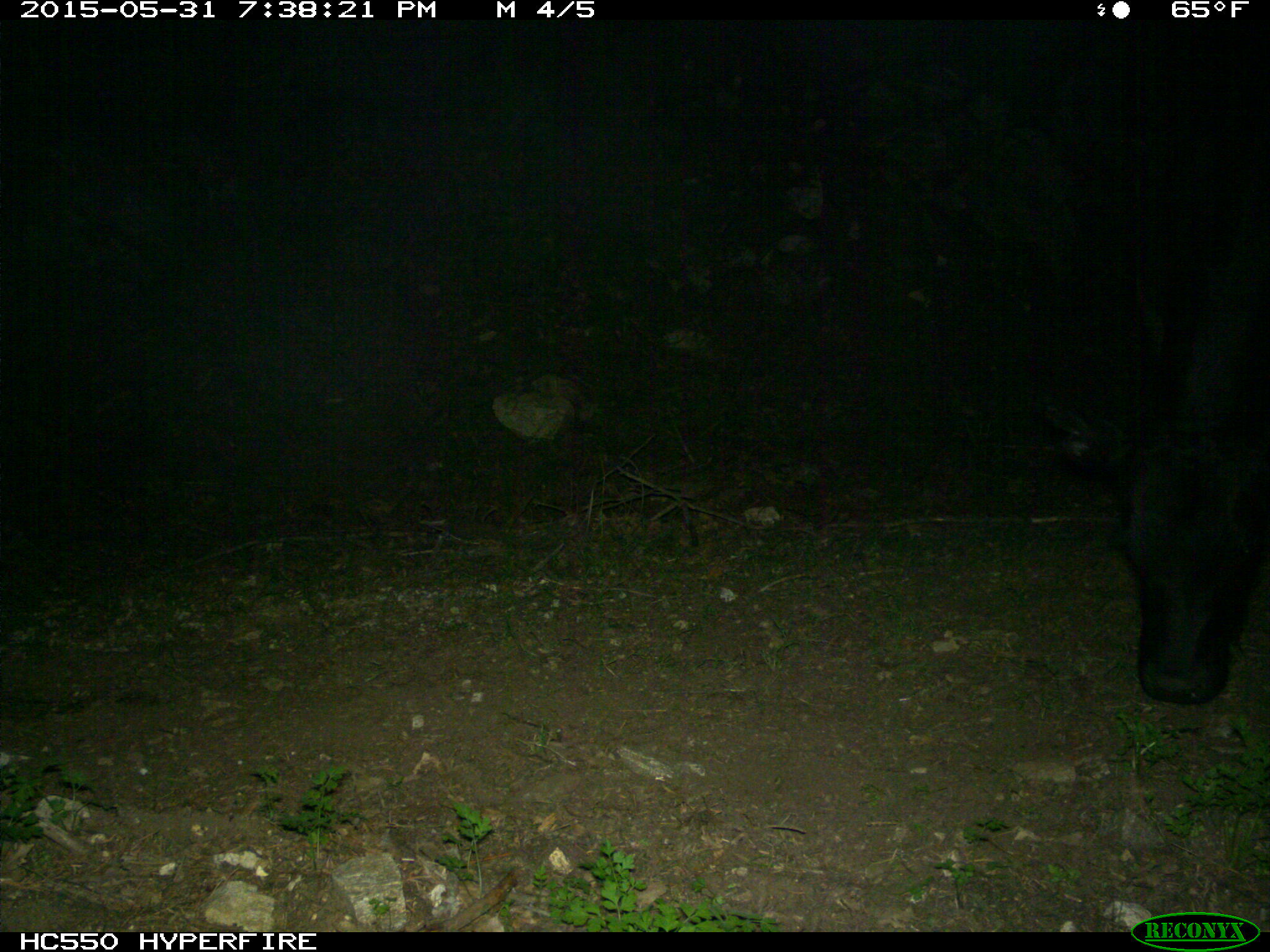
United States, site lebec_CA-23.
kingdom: Animalia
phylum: Chordata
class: Mammalia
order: Artiodactyla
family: Bovidae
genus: Bos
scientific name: Bos taurus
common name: domestic cow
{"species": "Bos taurus (domestic cow)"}